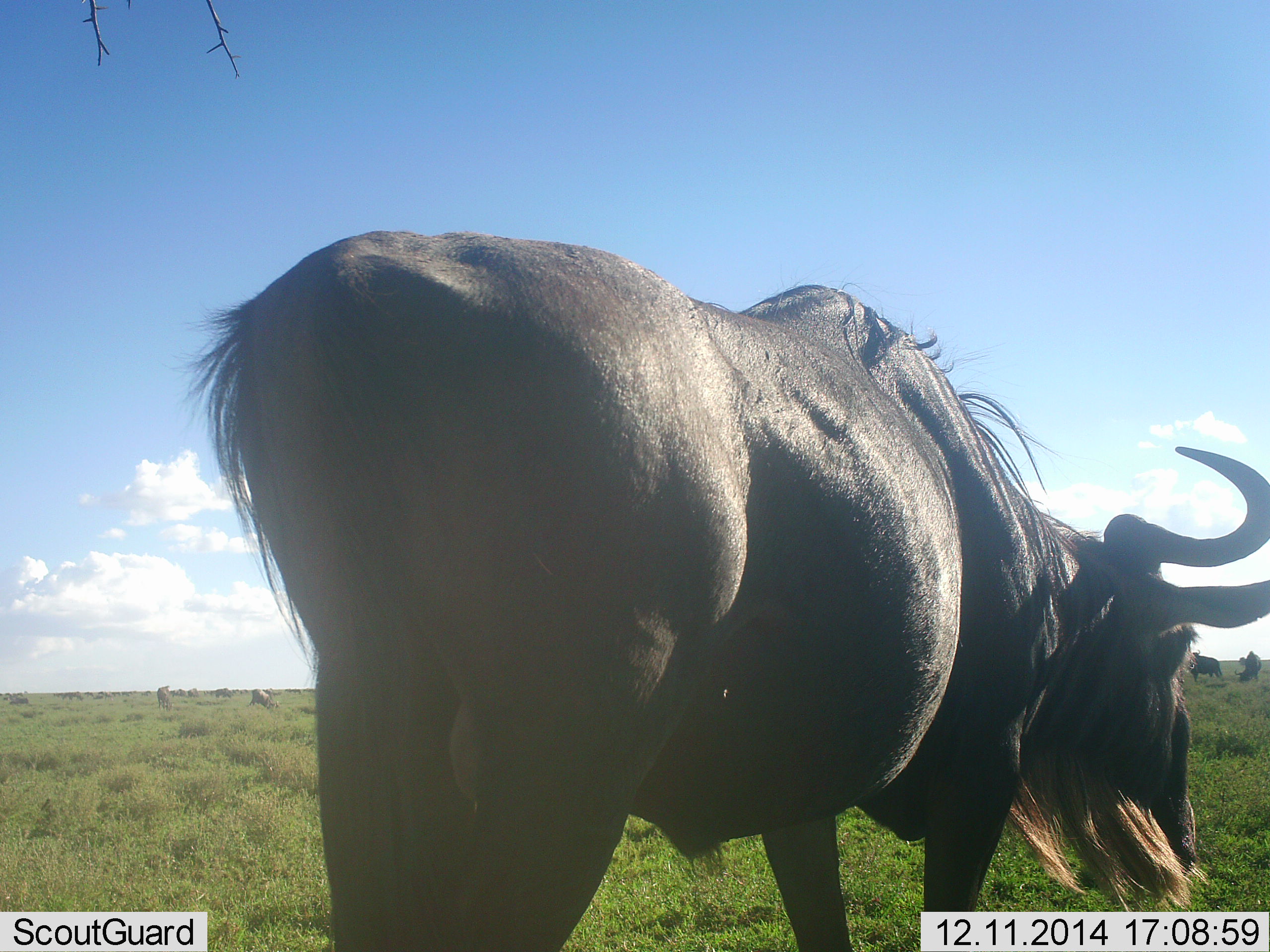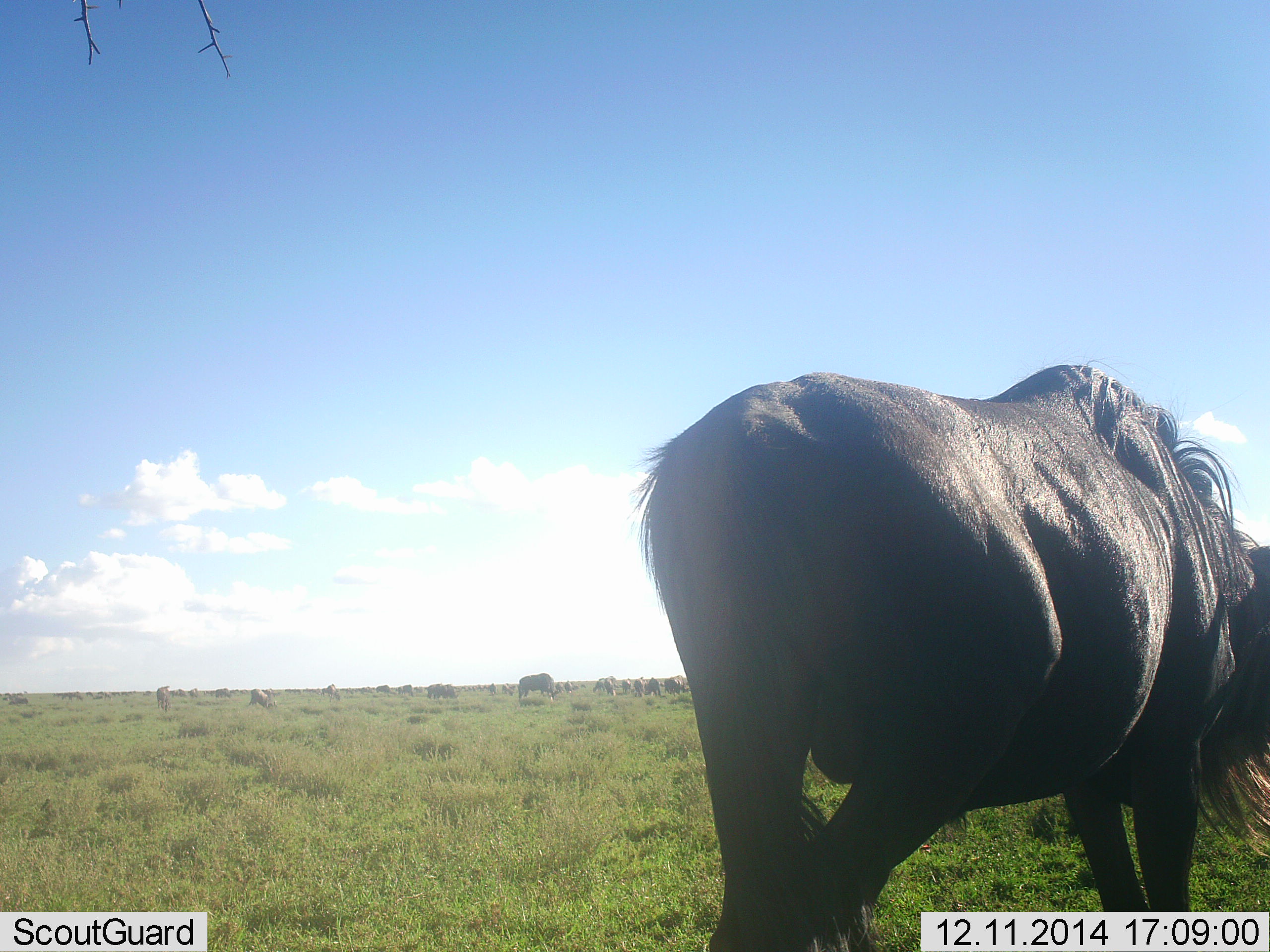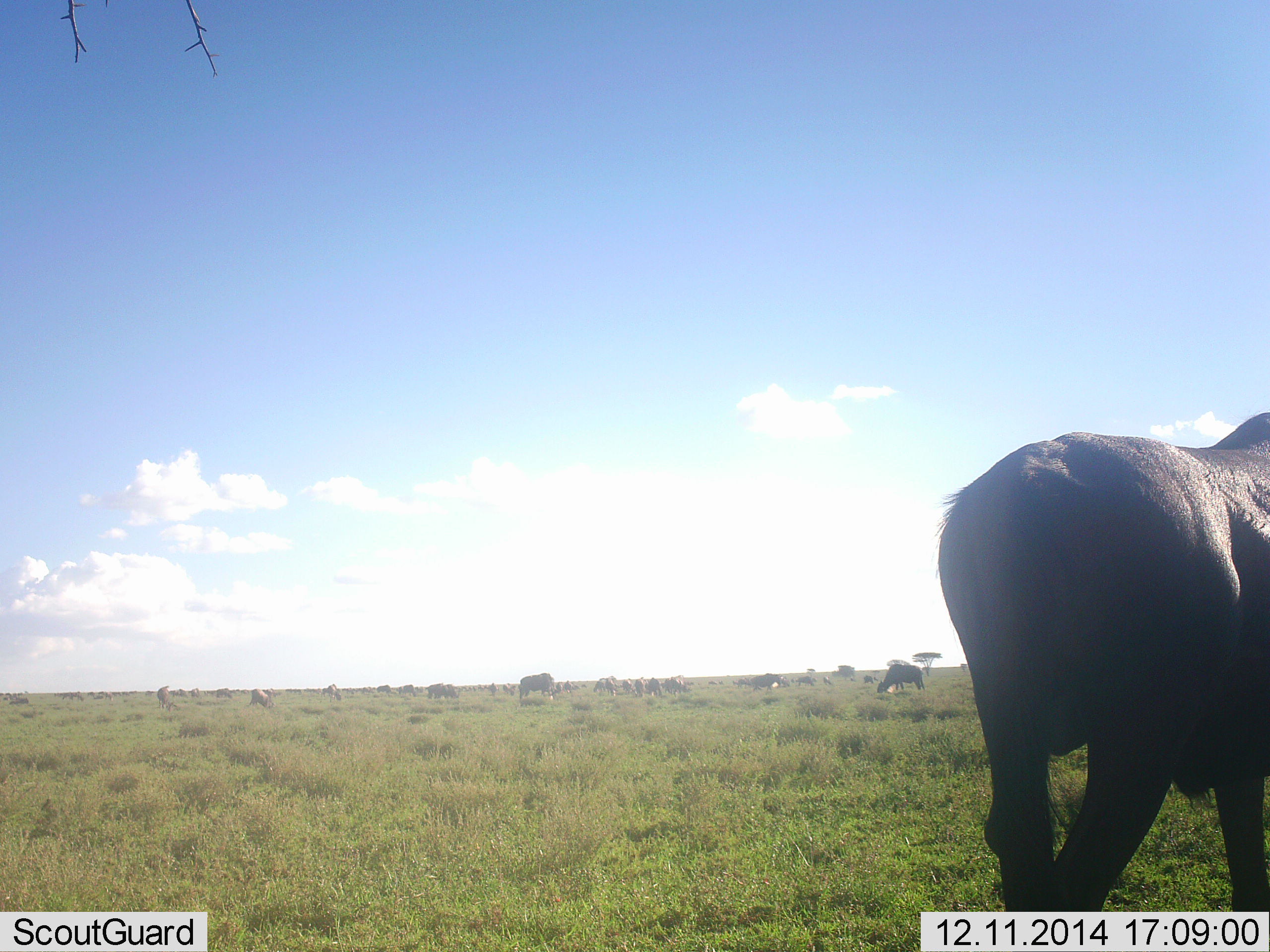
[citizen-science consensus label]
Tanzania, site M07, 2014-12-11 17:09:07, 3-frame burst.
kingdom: Animalia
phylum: Chordata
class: Mammalia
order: Artiodactyla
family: Bovidae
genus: Connochaetes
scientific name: Connochaetes taurinus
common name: blue wildebeest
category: wildebeest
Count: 11-50.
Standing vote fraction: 30%.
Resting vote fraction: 10%.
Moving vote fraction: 90%.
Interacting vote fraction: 0%.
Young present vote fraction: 0%.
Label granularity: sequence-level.